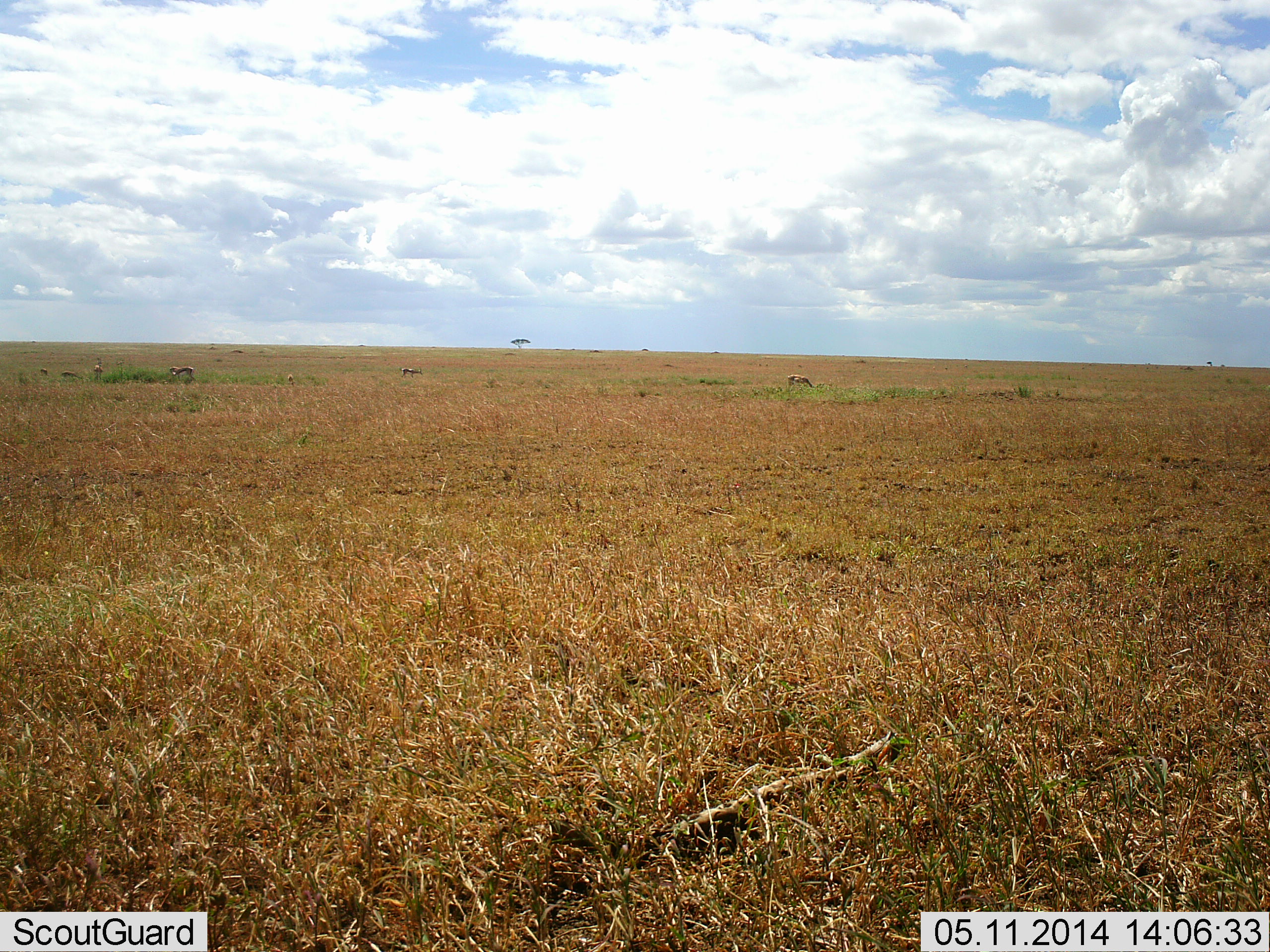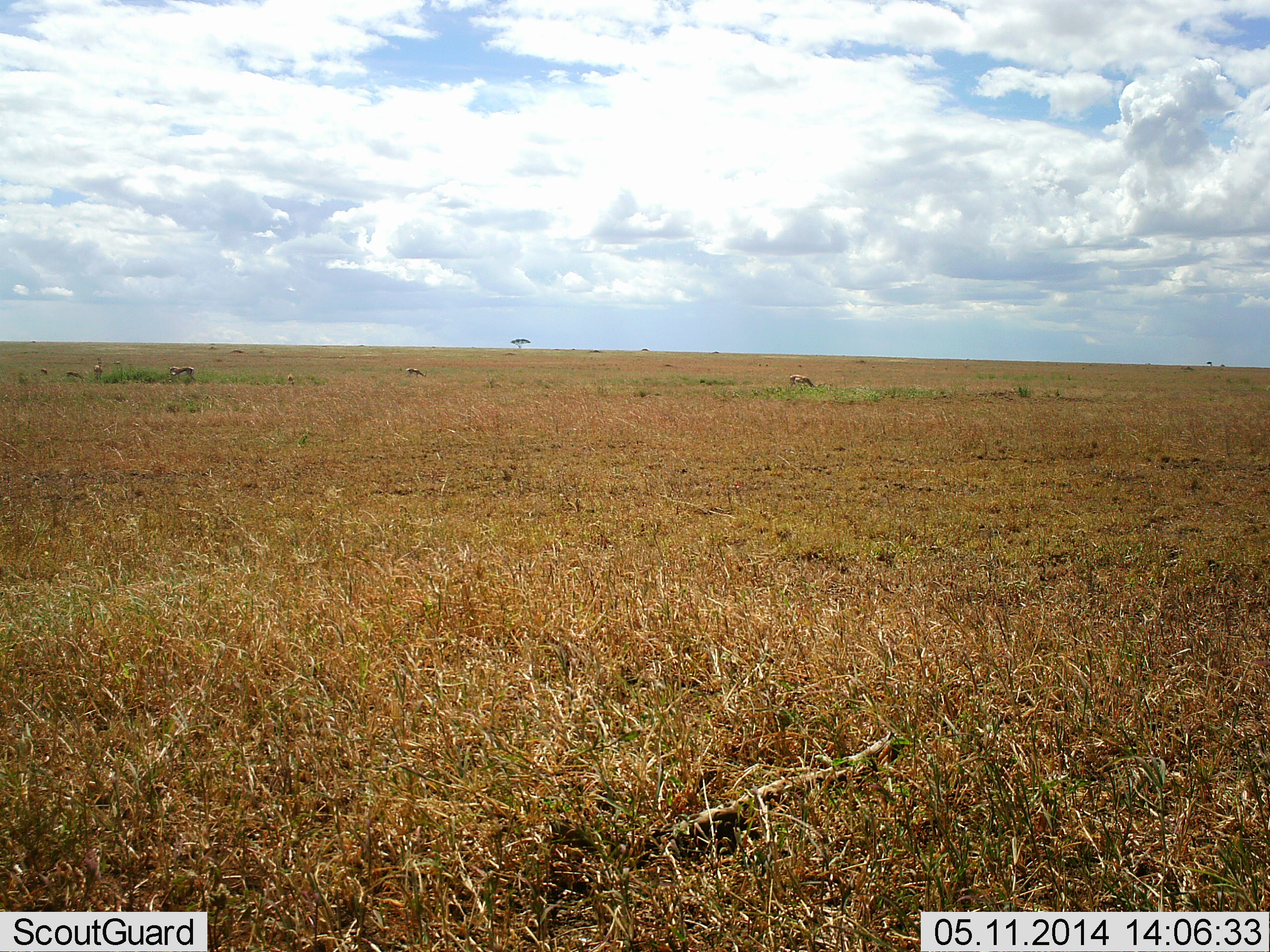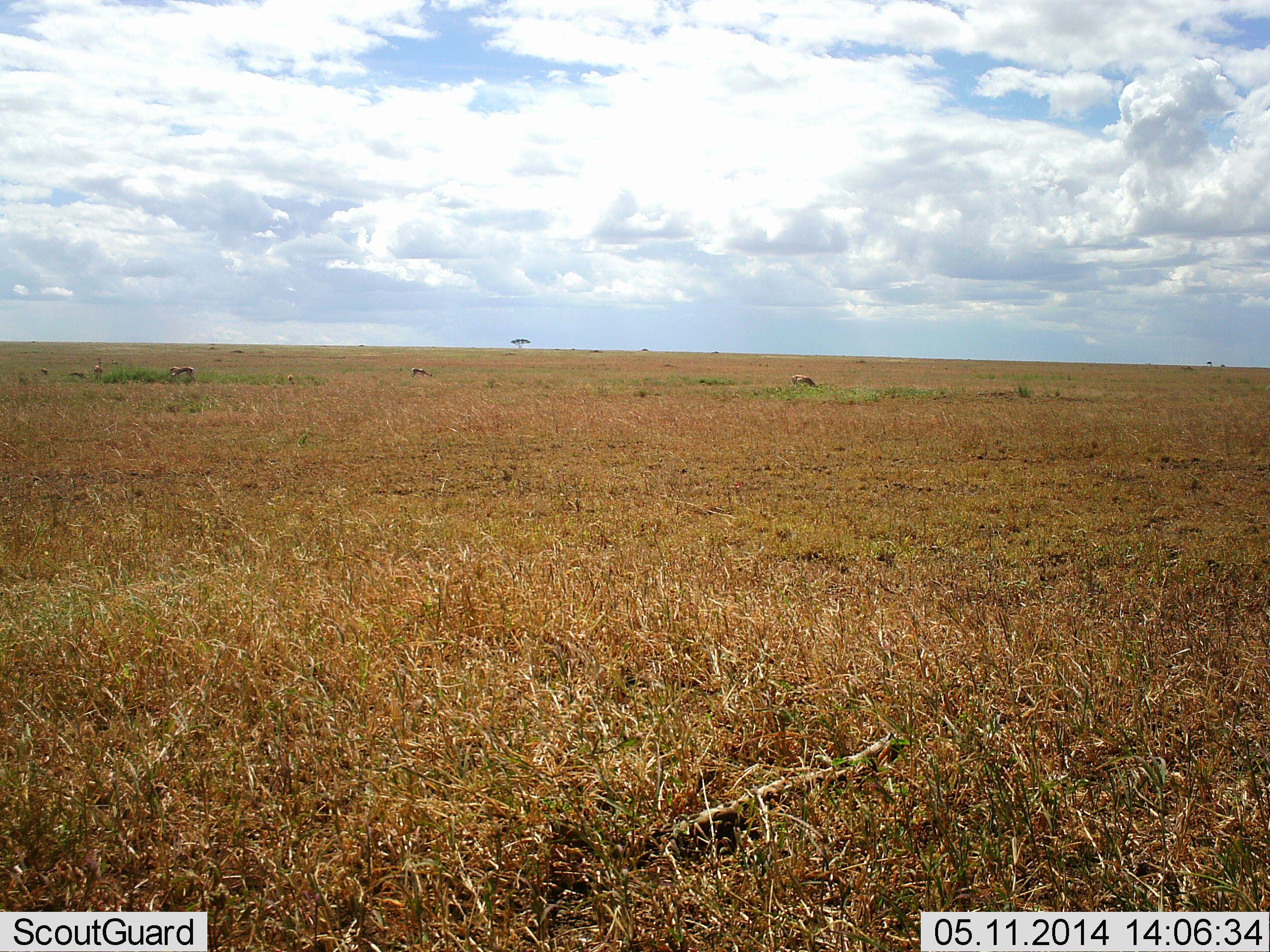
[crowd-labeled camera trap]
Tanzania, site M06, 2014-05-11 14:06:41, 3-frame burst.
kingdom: Animalia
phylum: Chordata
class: Mammalia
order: Artiodactyla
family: Bovidae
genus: Eudorcas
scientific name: Eudorcas thomsonii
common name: thomson's gazelle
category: gazellethomsons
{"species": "gazellethomsons (thomson's gazelle) (Eudorcas thomsonii)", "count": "8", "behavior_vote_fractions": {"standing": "25%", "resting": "0%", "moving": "25%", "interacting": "0%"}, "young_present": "0%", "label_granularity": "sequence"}